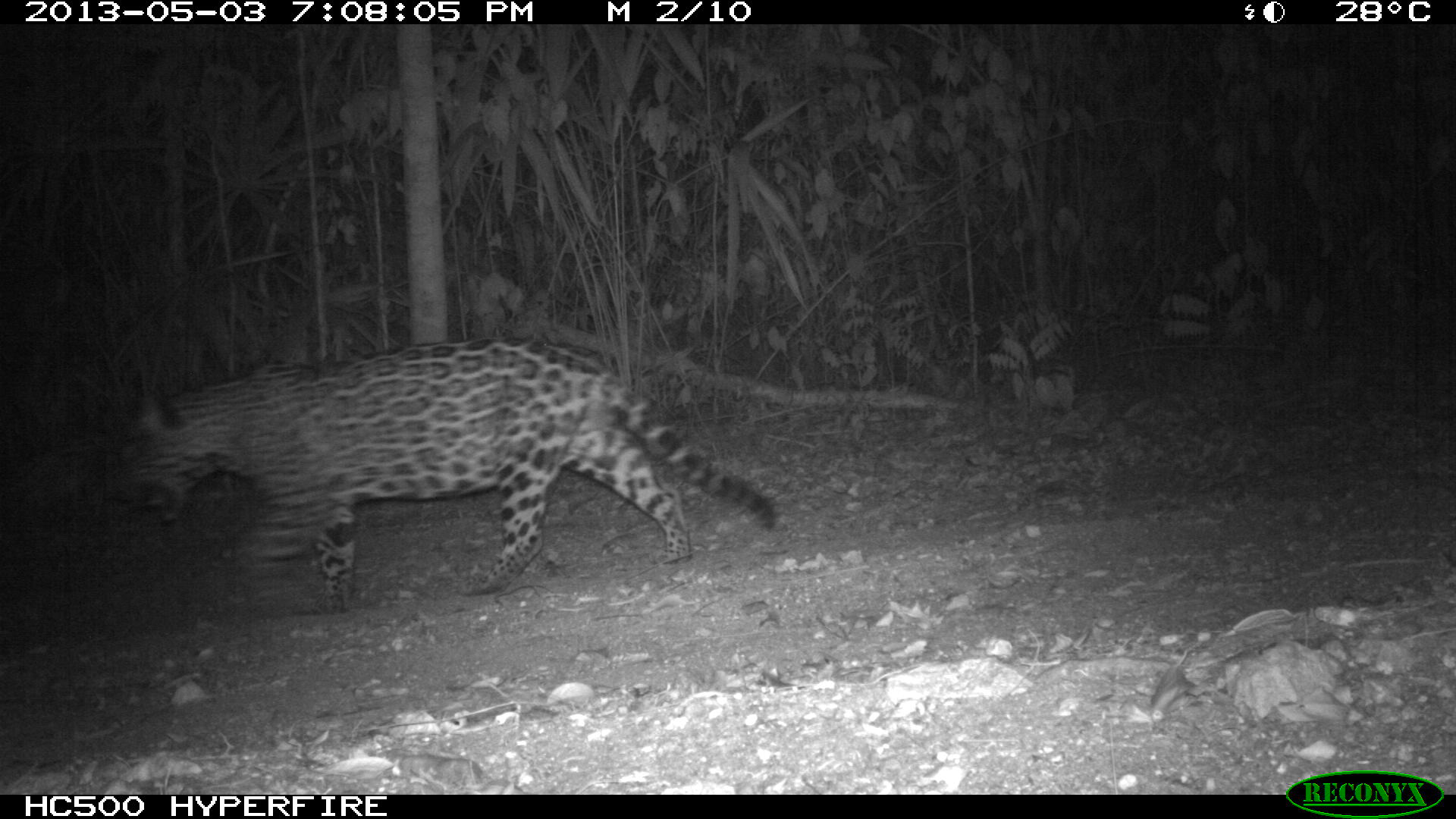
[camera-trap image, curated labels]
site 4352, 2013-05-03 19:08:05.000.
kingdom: Animalia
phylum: Chordata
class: Mammalia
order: Carnivora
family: Felidae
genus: Panthera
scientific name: Panthera onca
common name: jaguar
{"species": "Panthera onca (jaguar)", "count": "1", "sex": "male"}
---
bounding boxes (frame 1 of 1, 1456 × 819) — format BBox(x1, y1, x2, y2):
panthera onca: BBox(105, 332, 777, 615)